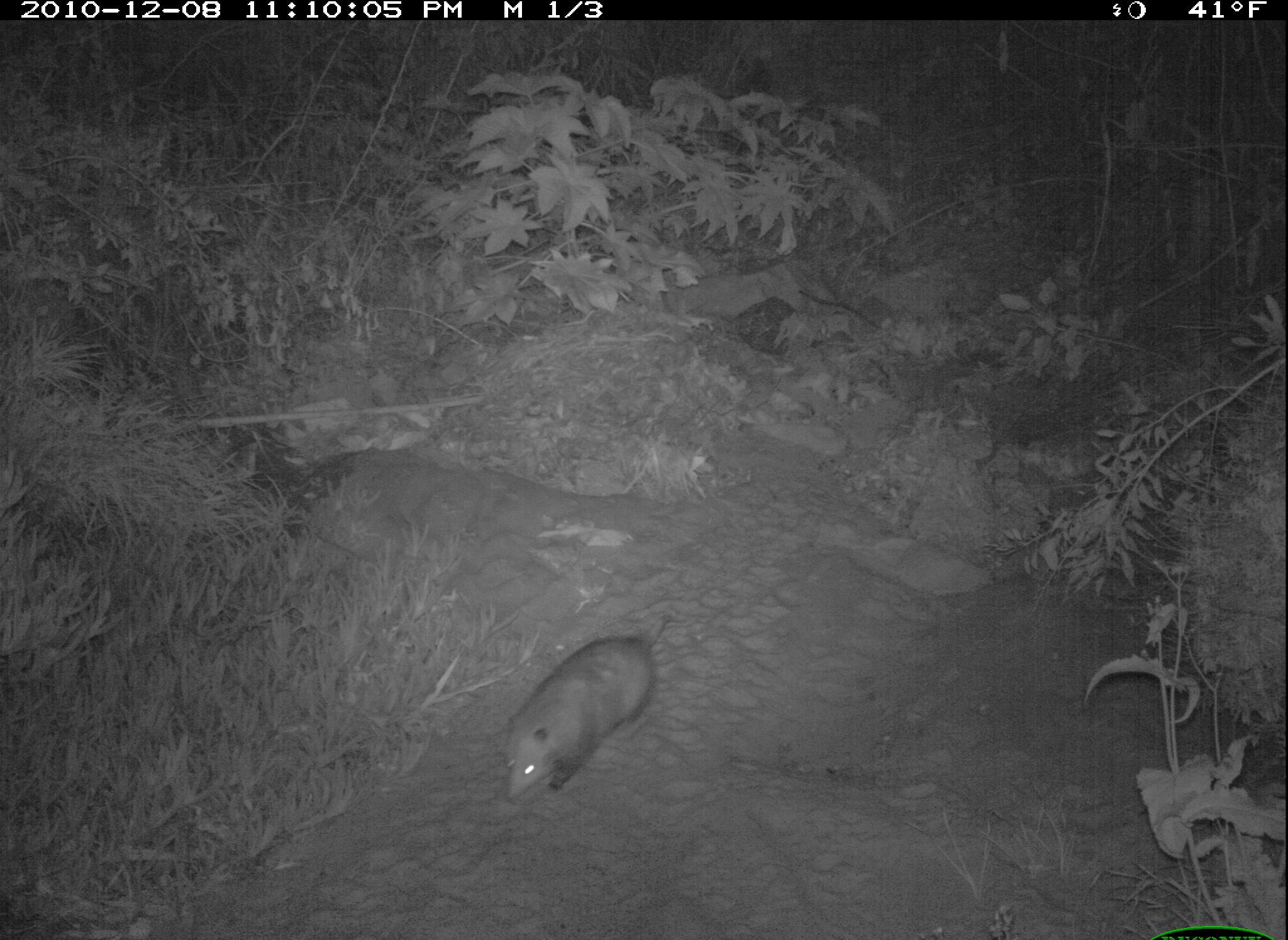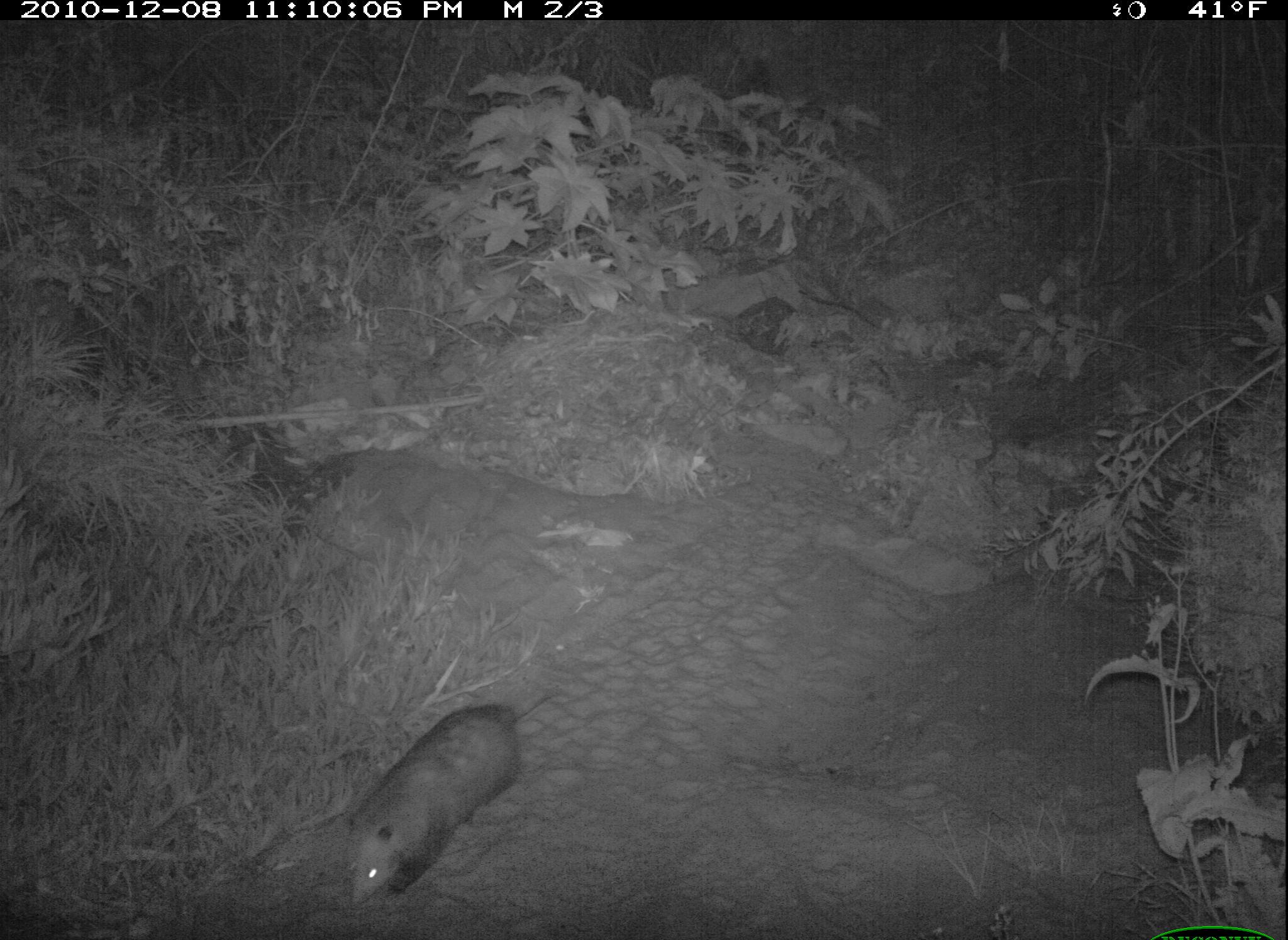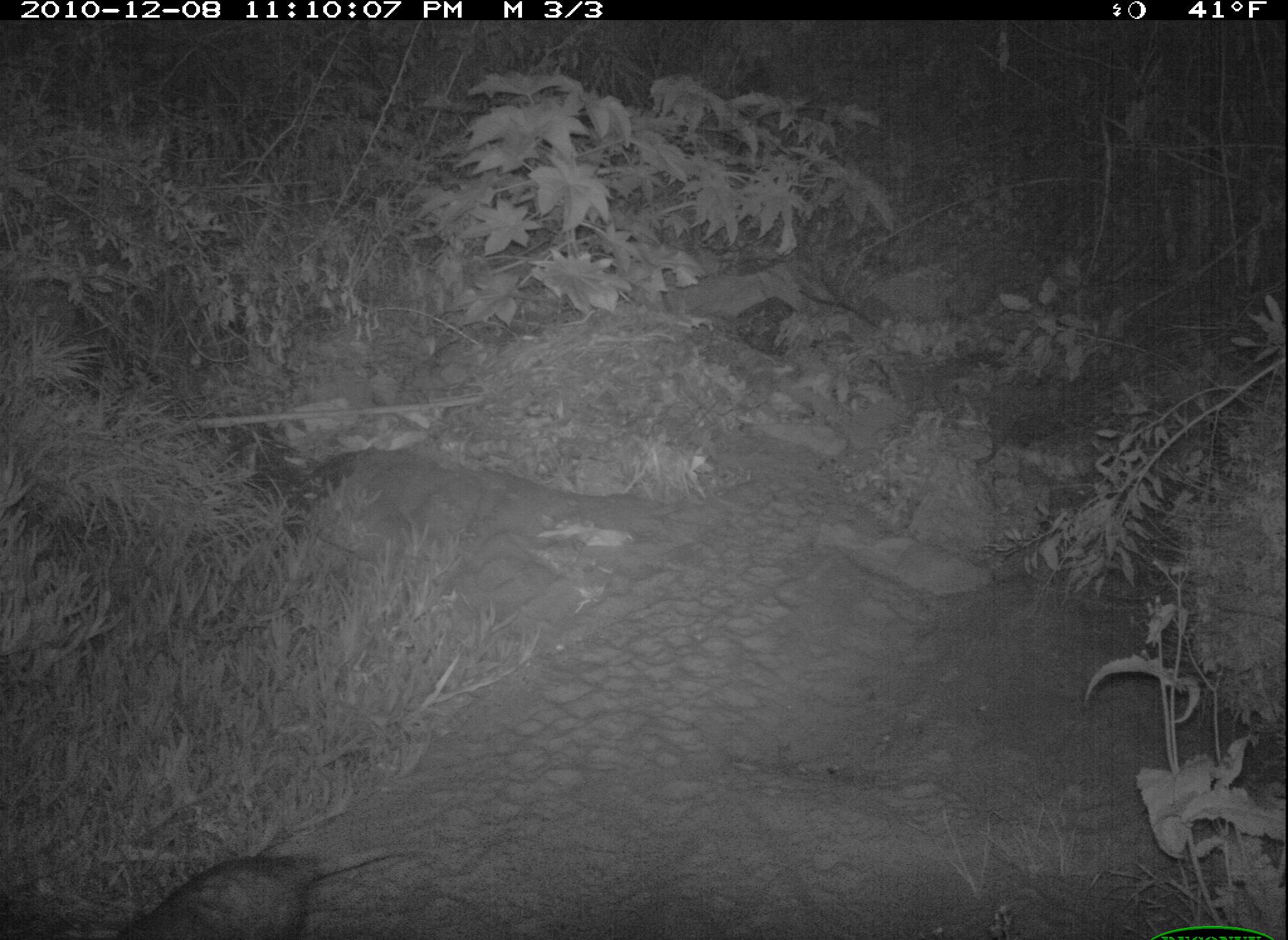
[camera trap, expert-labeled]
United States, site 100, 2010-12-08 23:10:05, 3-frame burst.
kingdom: Animalia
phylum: Chordata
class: Mammalia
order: Didelphimorphia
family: Didelphidae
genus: Didelphis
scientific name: Didelphis virginiana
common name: virginia opossum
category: opossum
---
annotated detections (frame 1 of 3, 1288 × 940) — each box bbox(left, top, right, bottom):
opossum: bbox(459, 616, 710, 824)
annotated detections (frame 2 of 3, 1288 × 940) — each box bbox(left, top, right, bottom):
opossum: bbox(309, 662, 573, 936)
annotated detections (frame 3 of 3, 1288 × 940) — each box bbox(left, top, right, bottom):
opossum: bbox(82, 818, 320, 936)